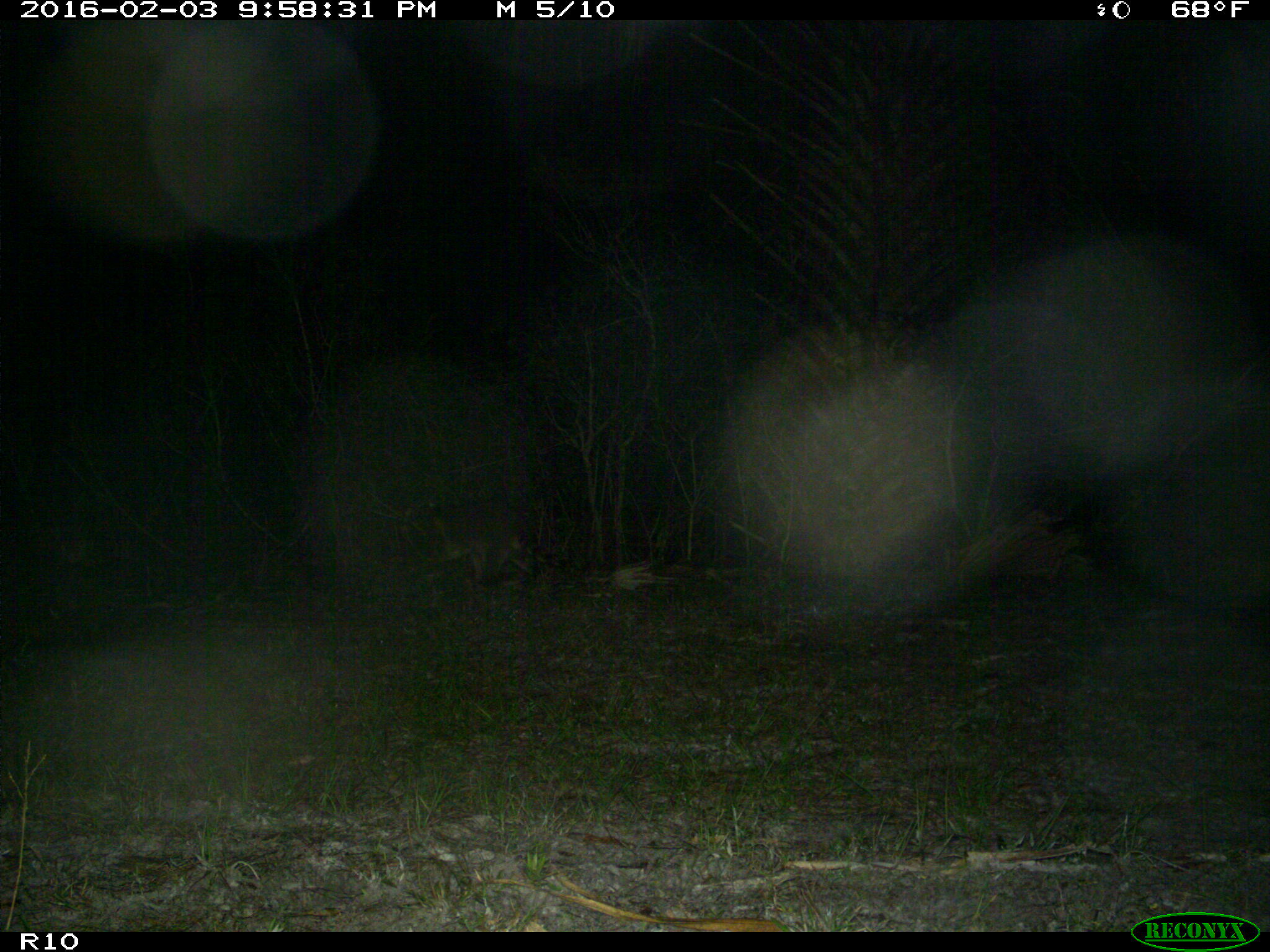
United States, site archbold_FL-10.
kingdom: Animalia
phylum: Chordata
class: Mammalia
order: Carnivora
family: Procyonidae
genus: Procyon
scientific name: Procyon lotor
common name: common raccoon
Procyon lotor (common raccoon).